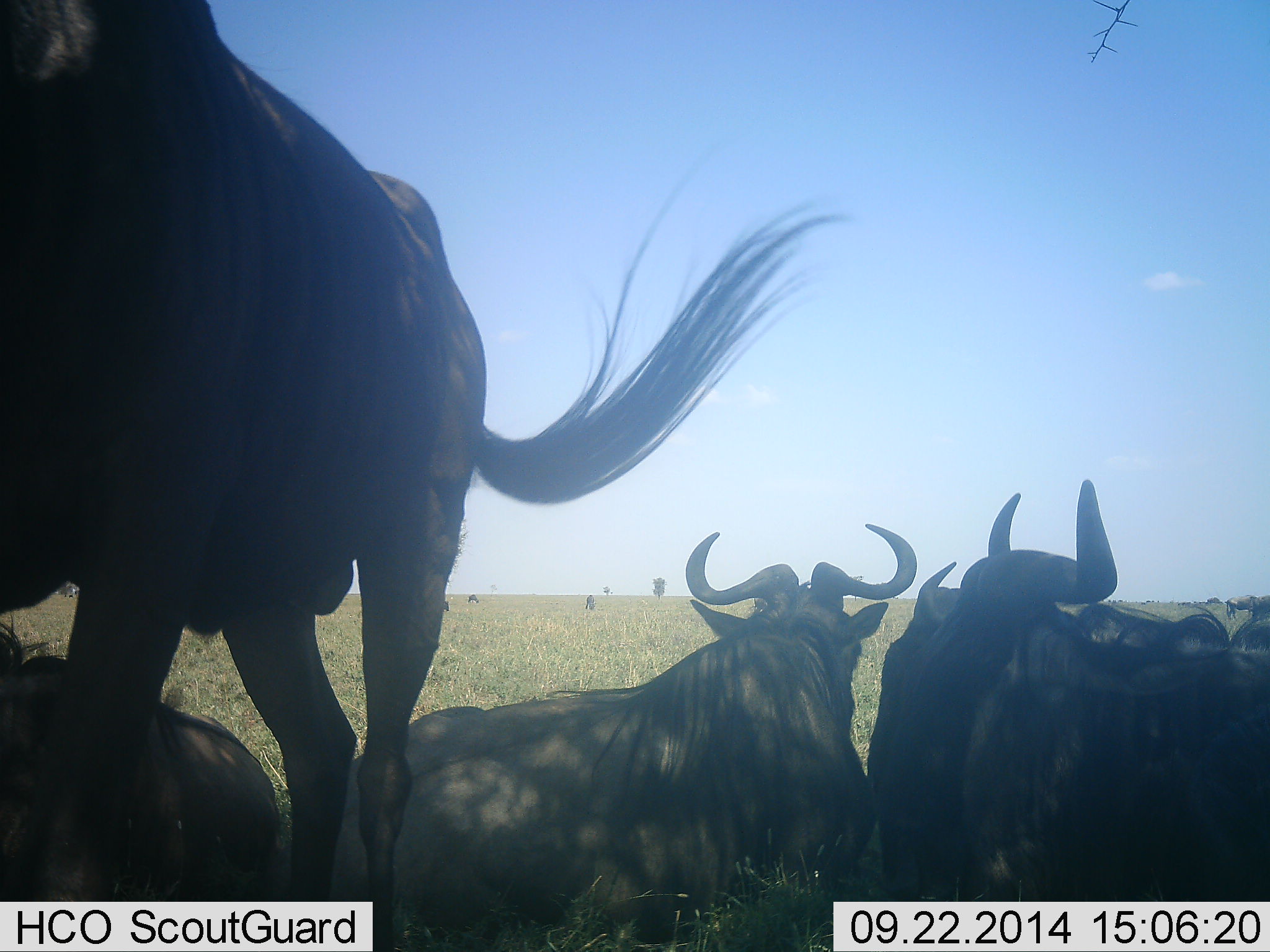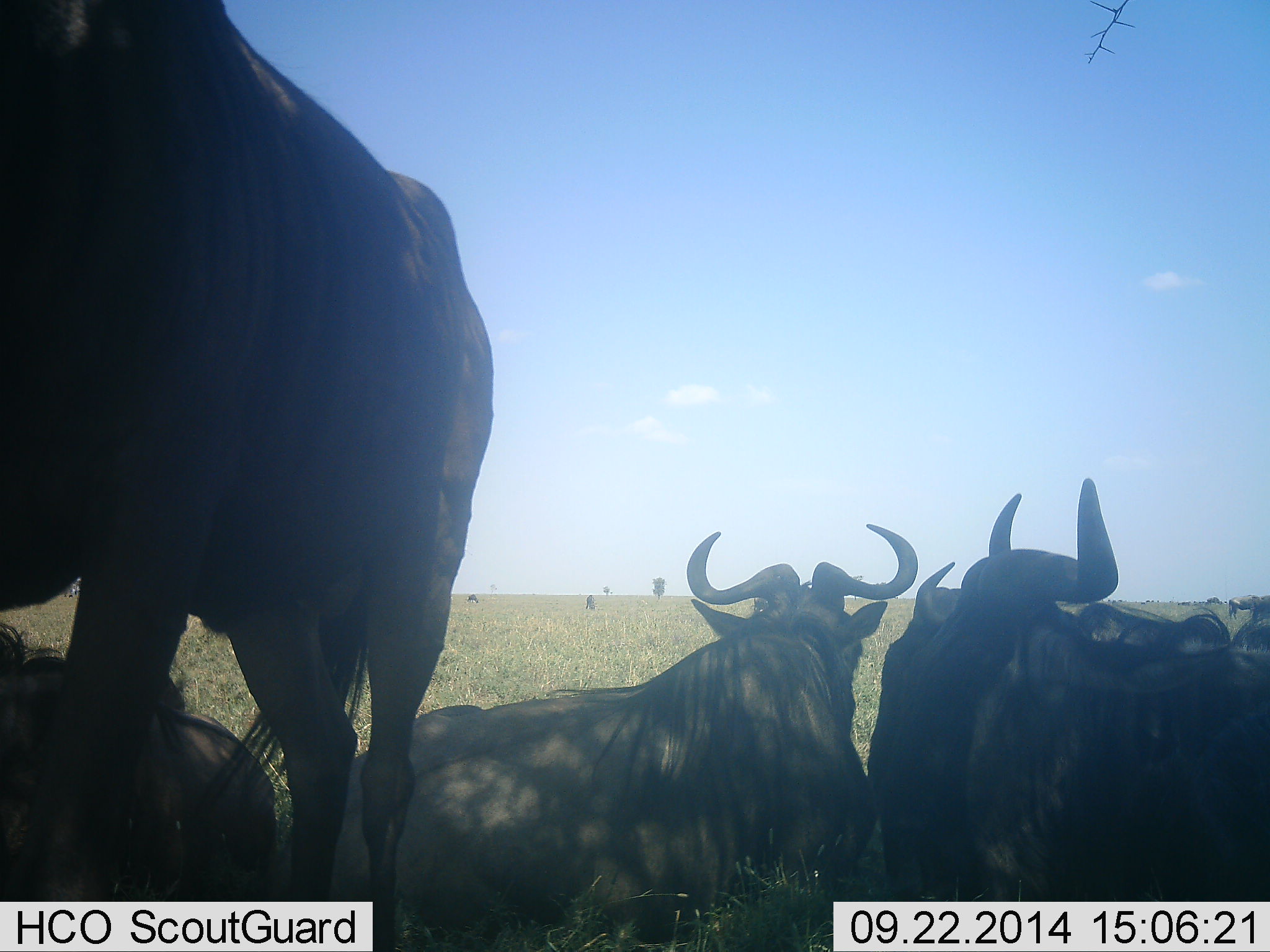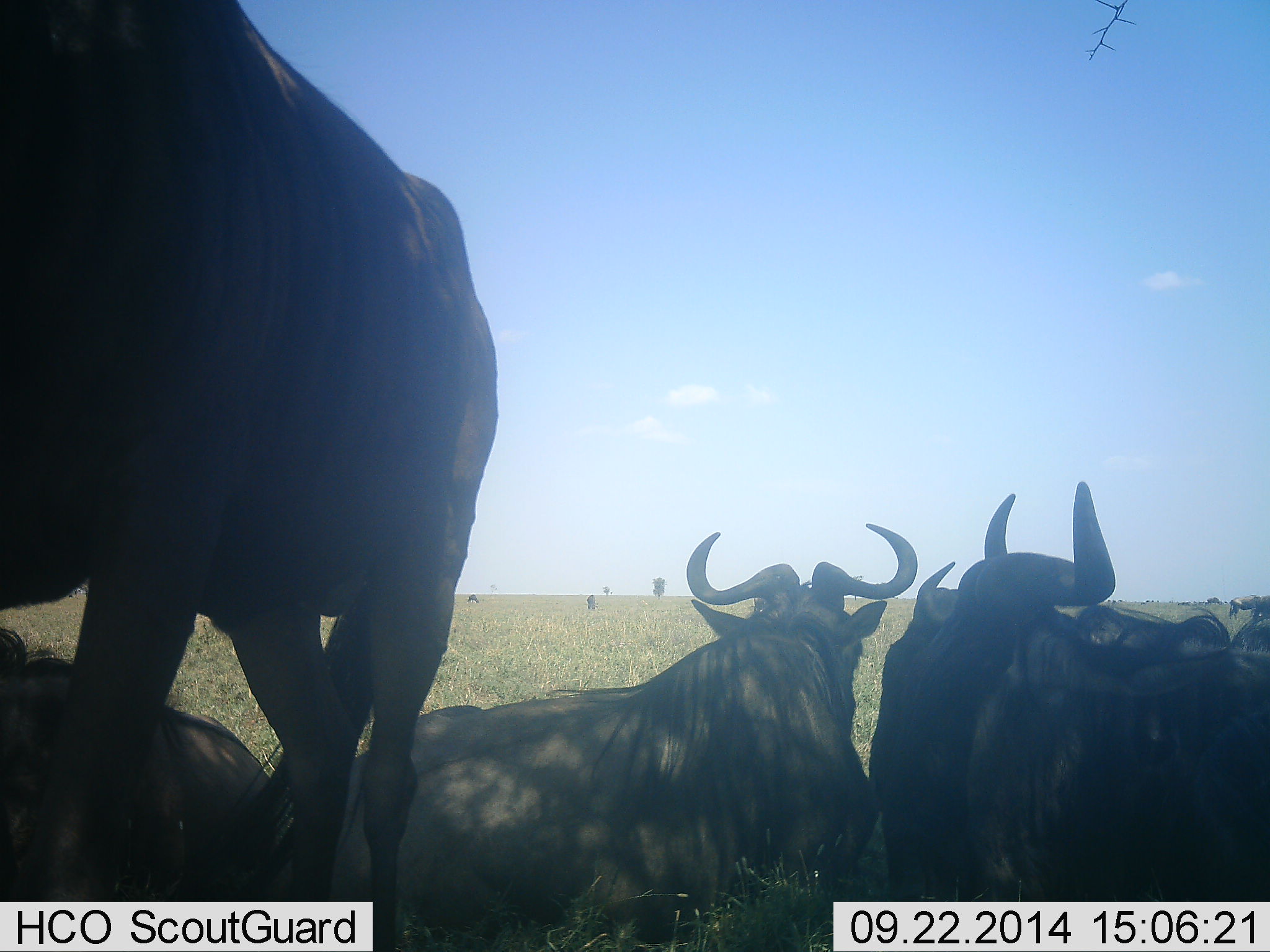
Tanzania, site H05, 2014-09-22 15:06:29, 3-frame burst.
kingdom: Animalia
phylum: Chordata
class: Mammalia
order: Artiodactyla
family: Bovidae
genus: Connochaetes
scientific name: Connochaetes taurinus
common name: blue wildebeest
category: wildebeest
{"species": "wildebeest (blue wildebeest) (Connochaetes taurinus)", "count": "5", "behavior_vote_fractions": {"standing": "91%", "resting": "91%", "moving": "9%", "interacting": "9%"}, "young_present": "0%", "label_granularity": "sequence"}